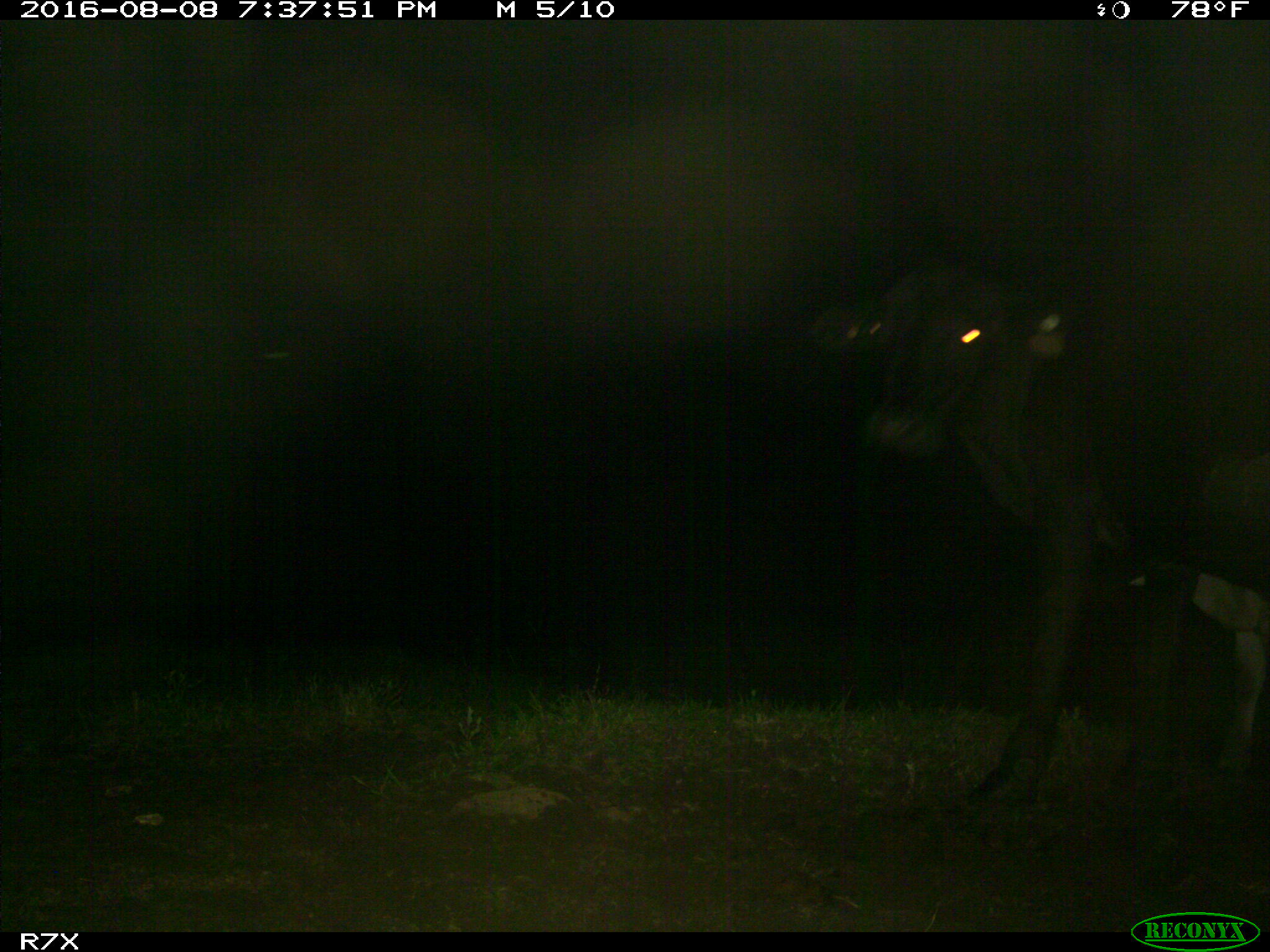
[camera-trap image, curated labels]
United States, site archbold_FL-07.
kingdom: Animalia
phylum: Chordata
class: Mammalia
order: Artiodactyla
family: Bovidae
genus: Bos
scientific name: Bos taurus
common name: domestic cow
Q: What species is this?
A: Bos taurus (domestic cow).